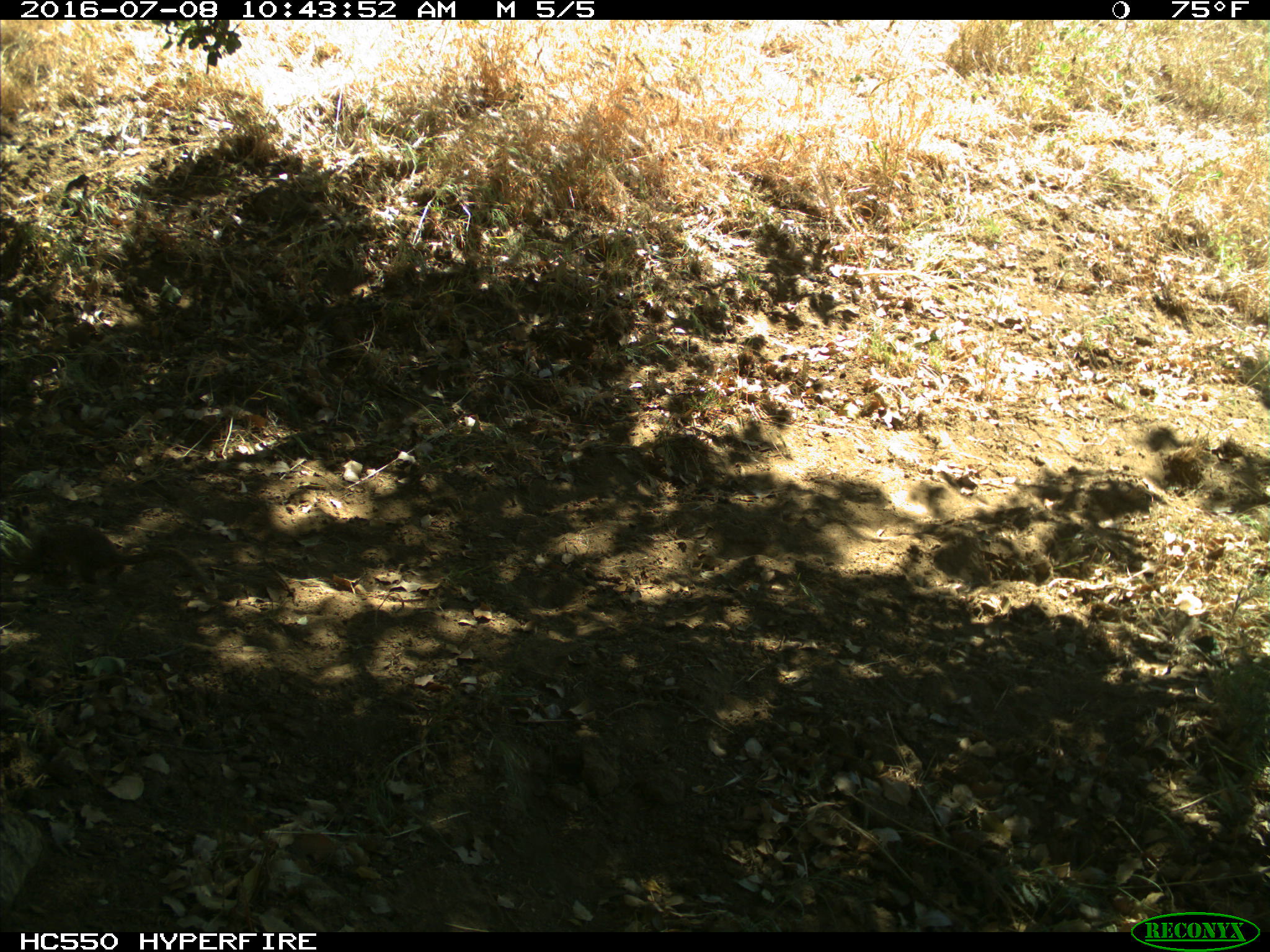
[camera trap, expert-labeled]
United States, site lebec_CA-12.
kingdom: Animalia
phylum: Chordata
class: Mammalia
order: Rodentia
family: Sciuridae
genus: Otospermophilus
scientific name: Otospermophilus beecheyi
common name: california ground squirrel